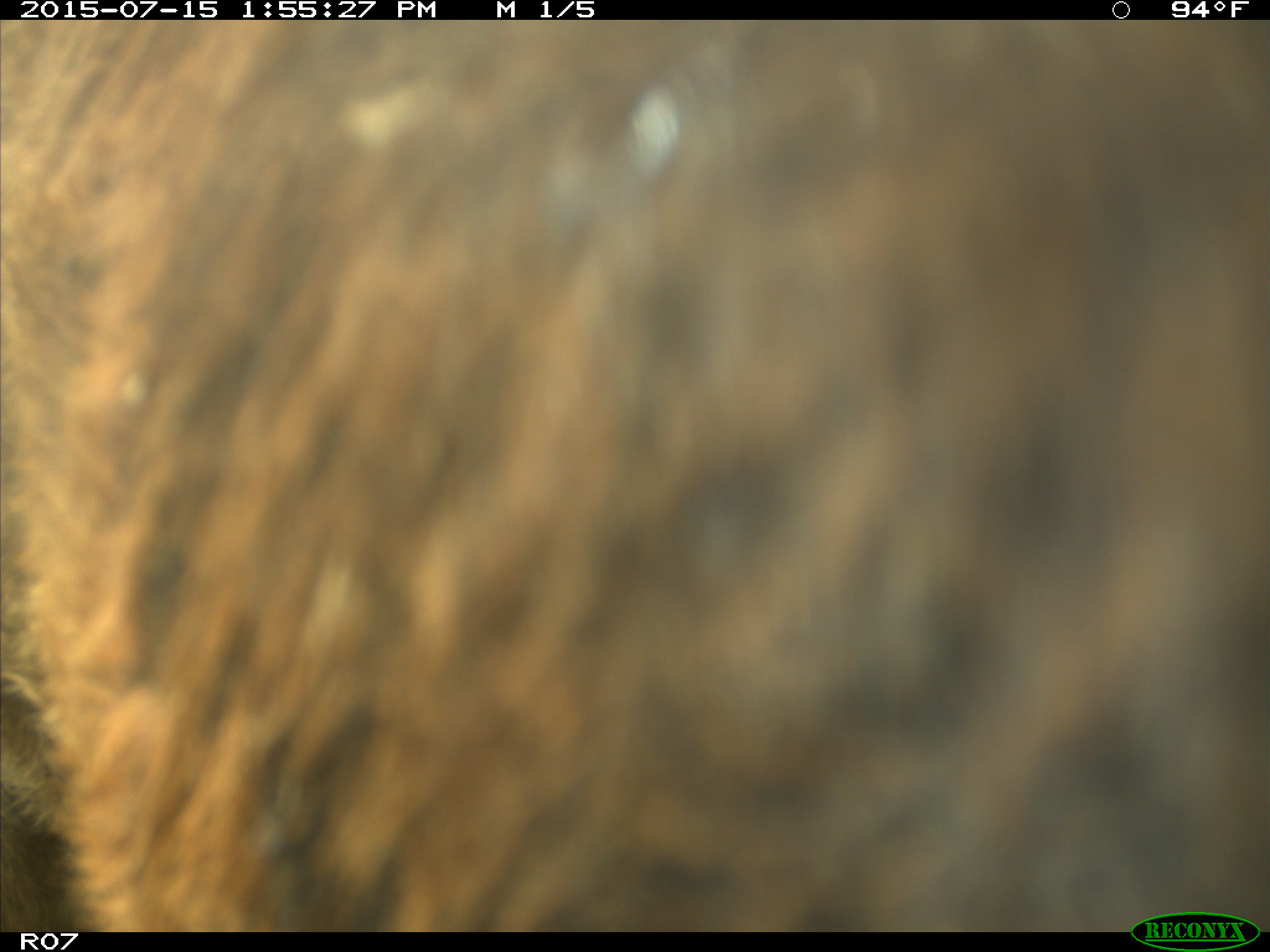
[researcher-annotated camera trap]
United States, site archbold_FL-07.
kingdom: Animalia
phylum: Chordata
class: Mammalia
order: Artiodactyla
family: Bovidae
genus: Bos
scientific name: Bos taurus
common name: domestic cow